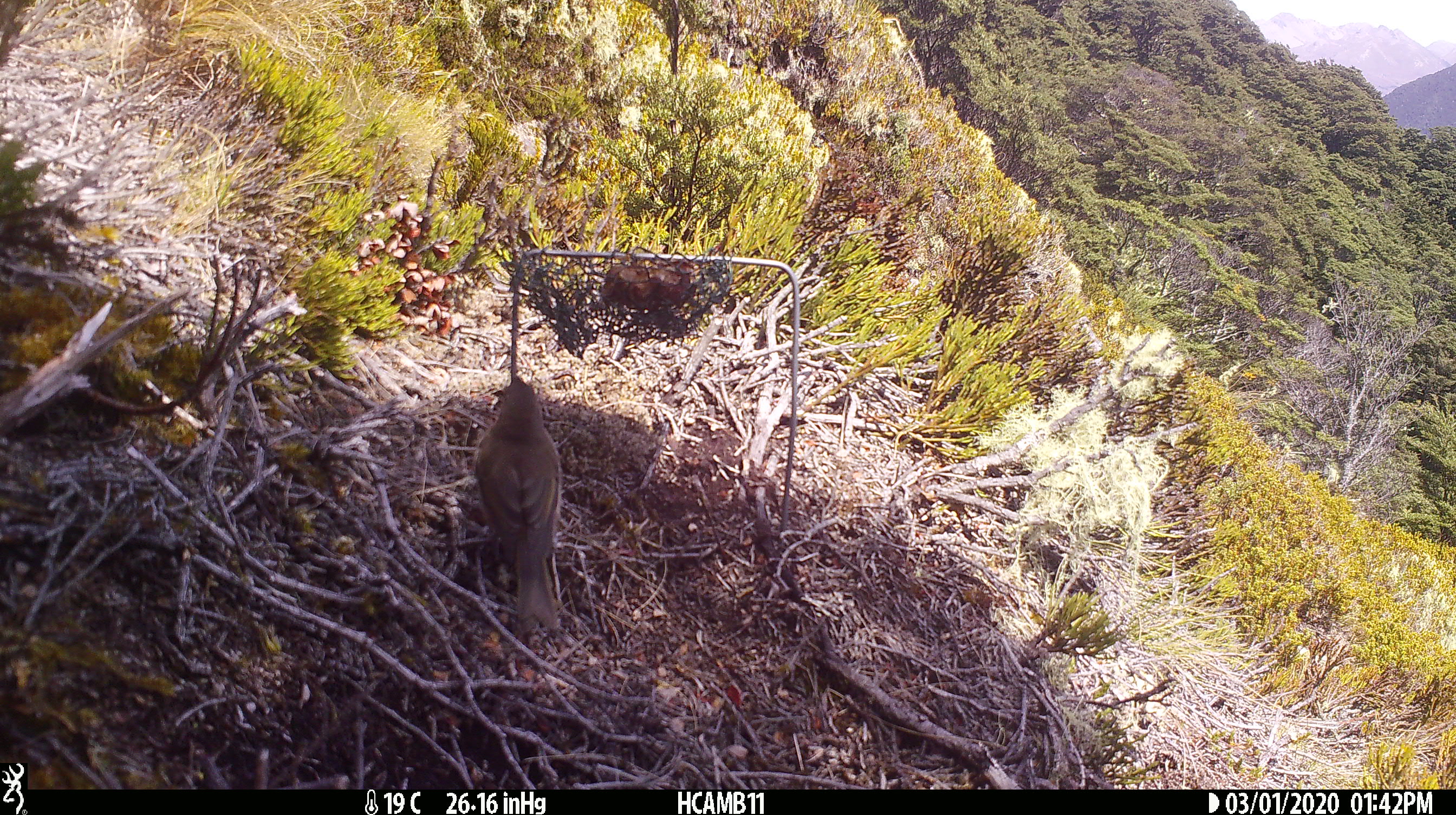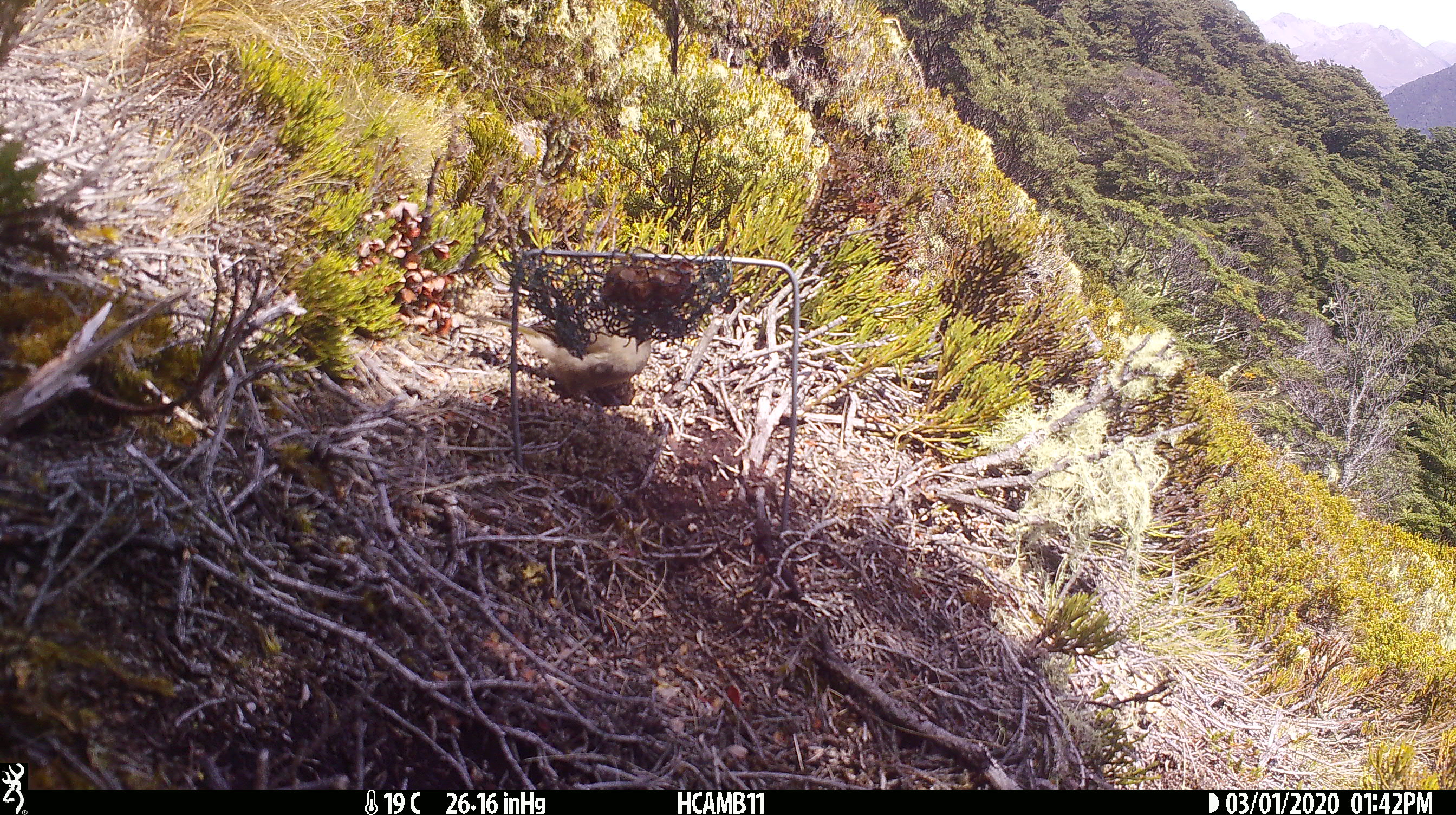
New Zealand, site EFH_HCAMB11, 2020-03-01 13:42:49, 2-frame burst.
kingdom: Animalia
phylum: Chordata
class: Aves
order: Passeriformes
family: Turdidae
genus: Turdus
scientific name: Turdus merula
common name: eurasian blackbird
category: blackbird